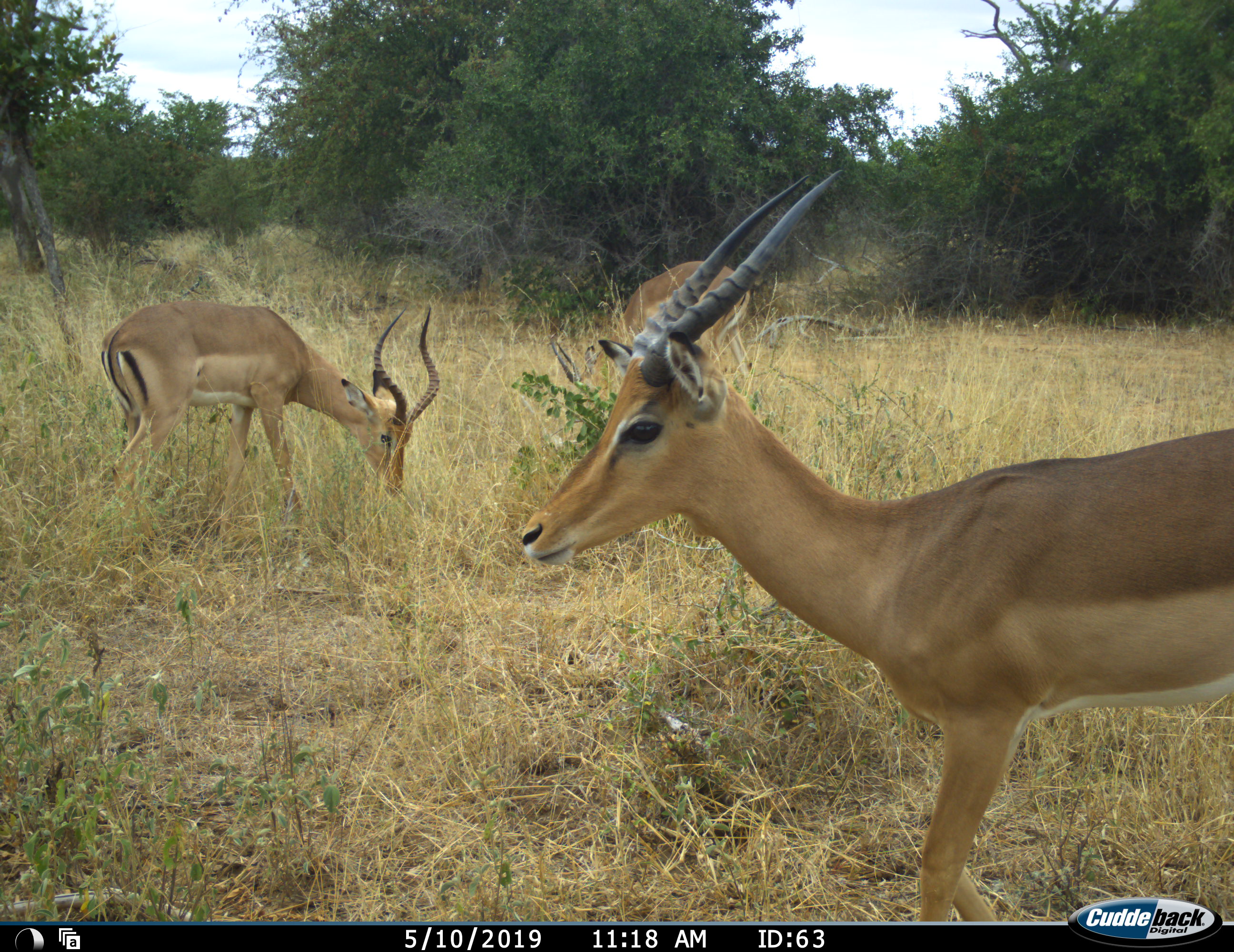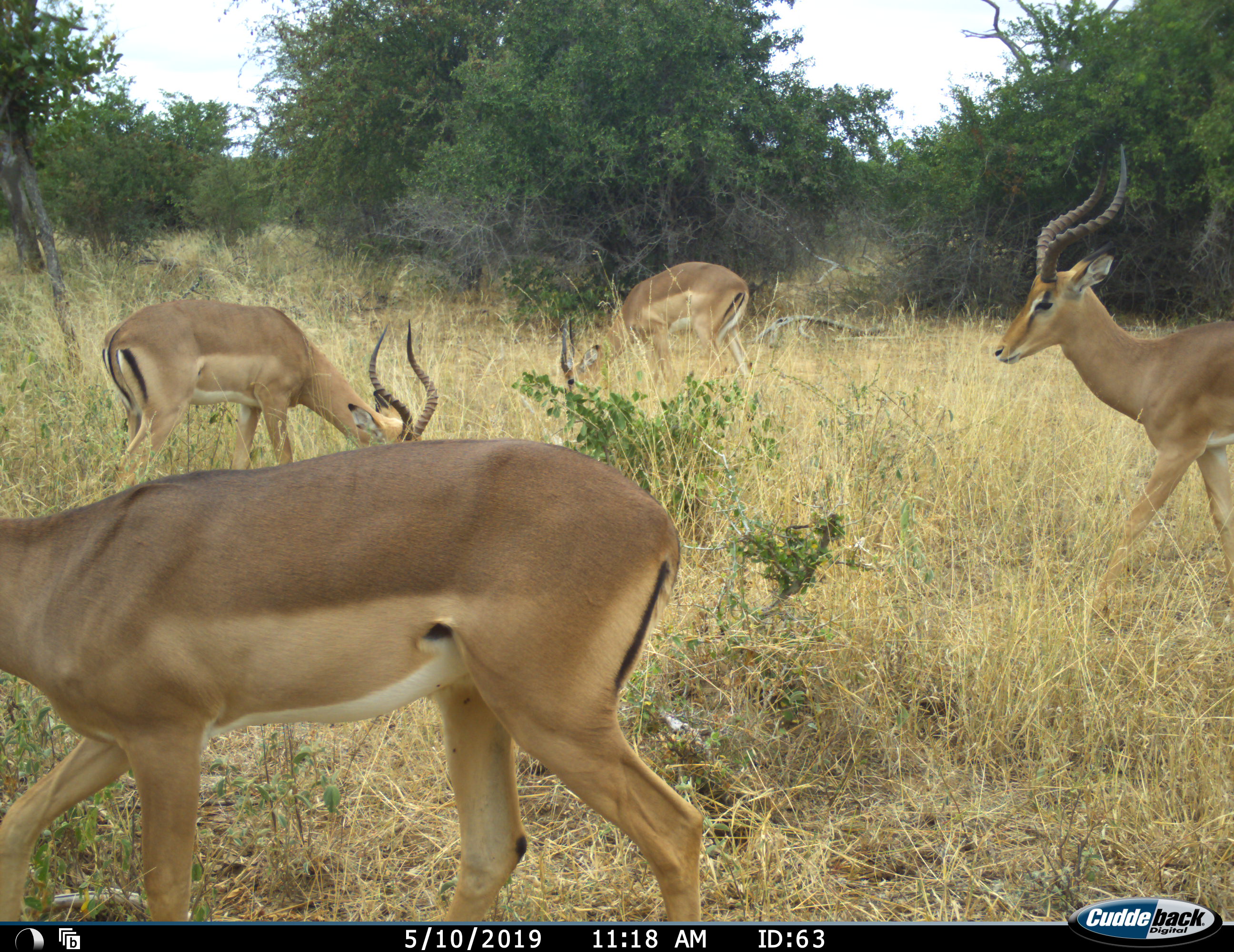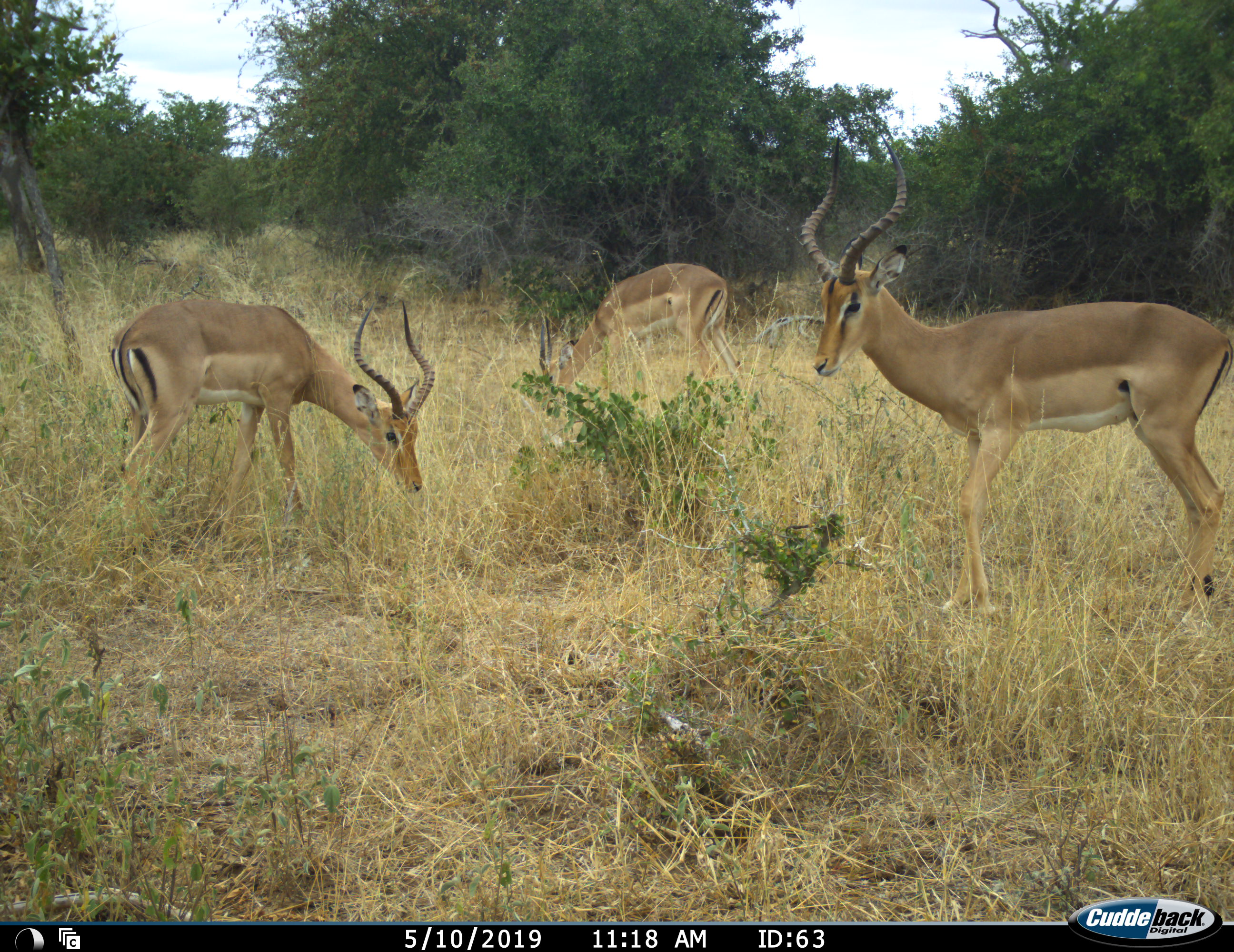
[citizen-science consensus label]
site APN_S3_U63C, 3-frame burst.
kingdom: Animalia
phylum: Chordata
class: Mammalia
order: Artiodactyla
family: Bovidae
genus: Aepyceros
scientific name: Aepyceros melampus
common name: impala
Impala (Aepyceros melampus), count 4. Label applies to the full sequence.